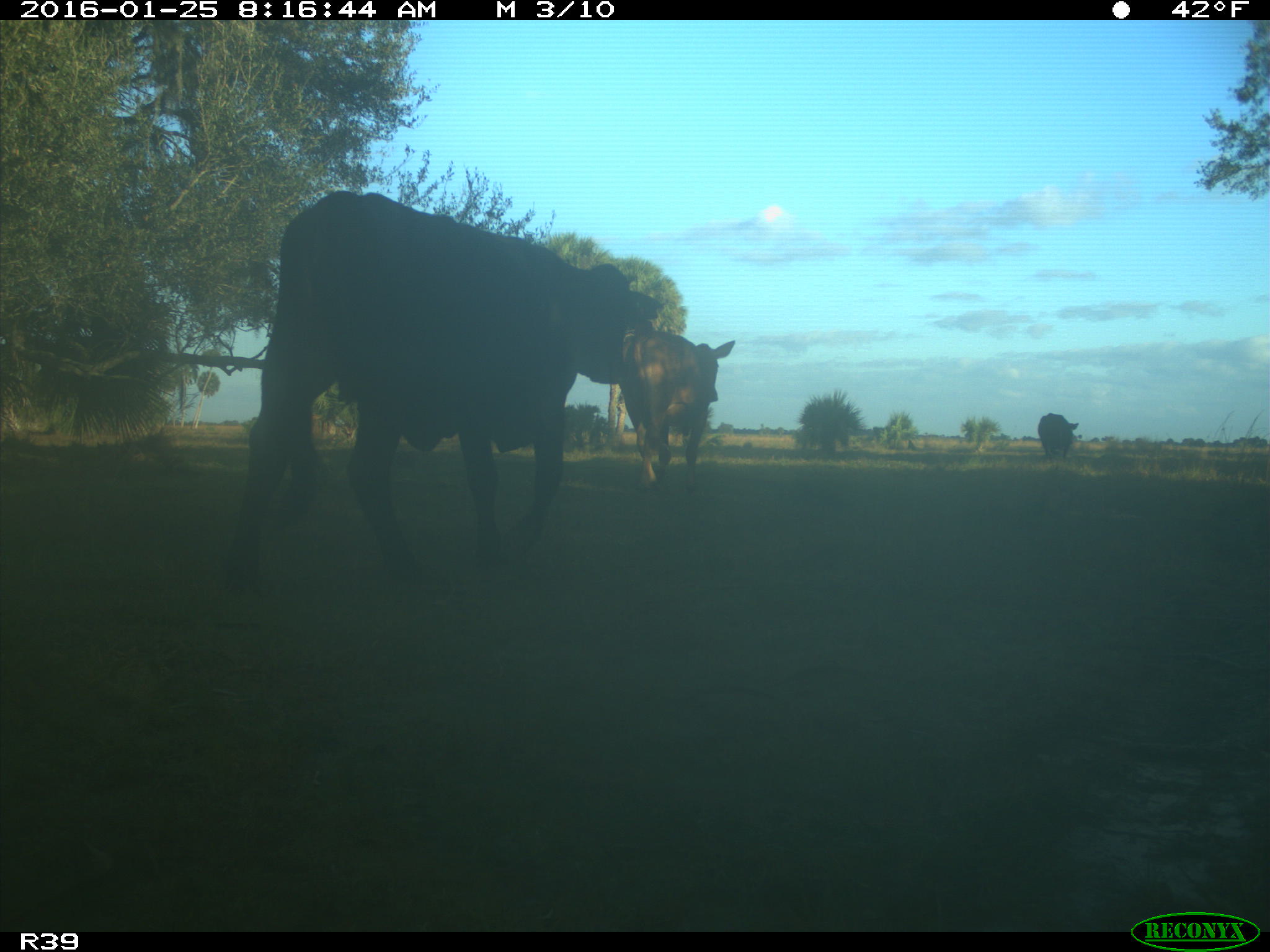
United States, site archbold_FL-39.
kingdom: Animalia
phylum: Chordata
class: Mammalia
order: Artiodactyla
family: Bovidae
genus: Bos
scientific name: Bos taurus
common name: domestic cow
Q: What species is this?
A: Bos taurus (domestic cow).